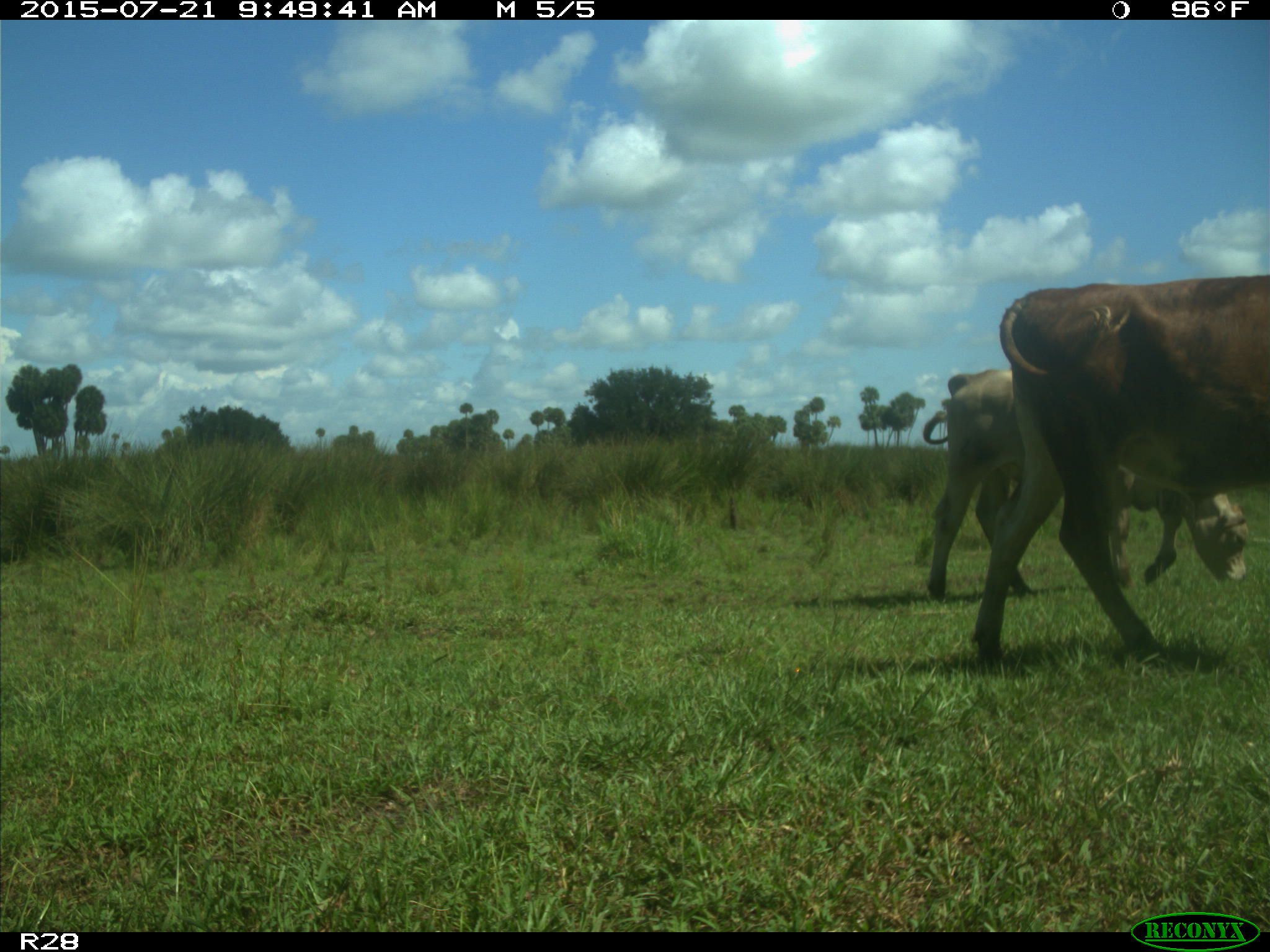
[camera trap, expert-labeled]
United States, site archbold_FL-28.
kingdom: Animalia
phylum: Chordata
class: Mammalia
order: Artiodactyla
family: Bovidae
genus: Bos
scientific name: Bos taurus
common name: domestic cow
Bos taurus (domestic cow).